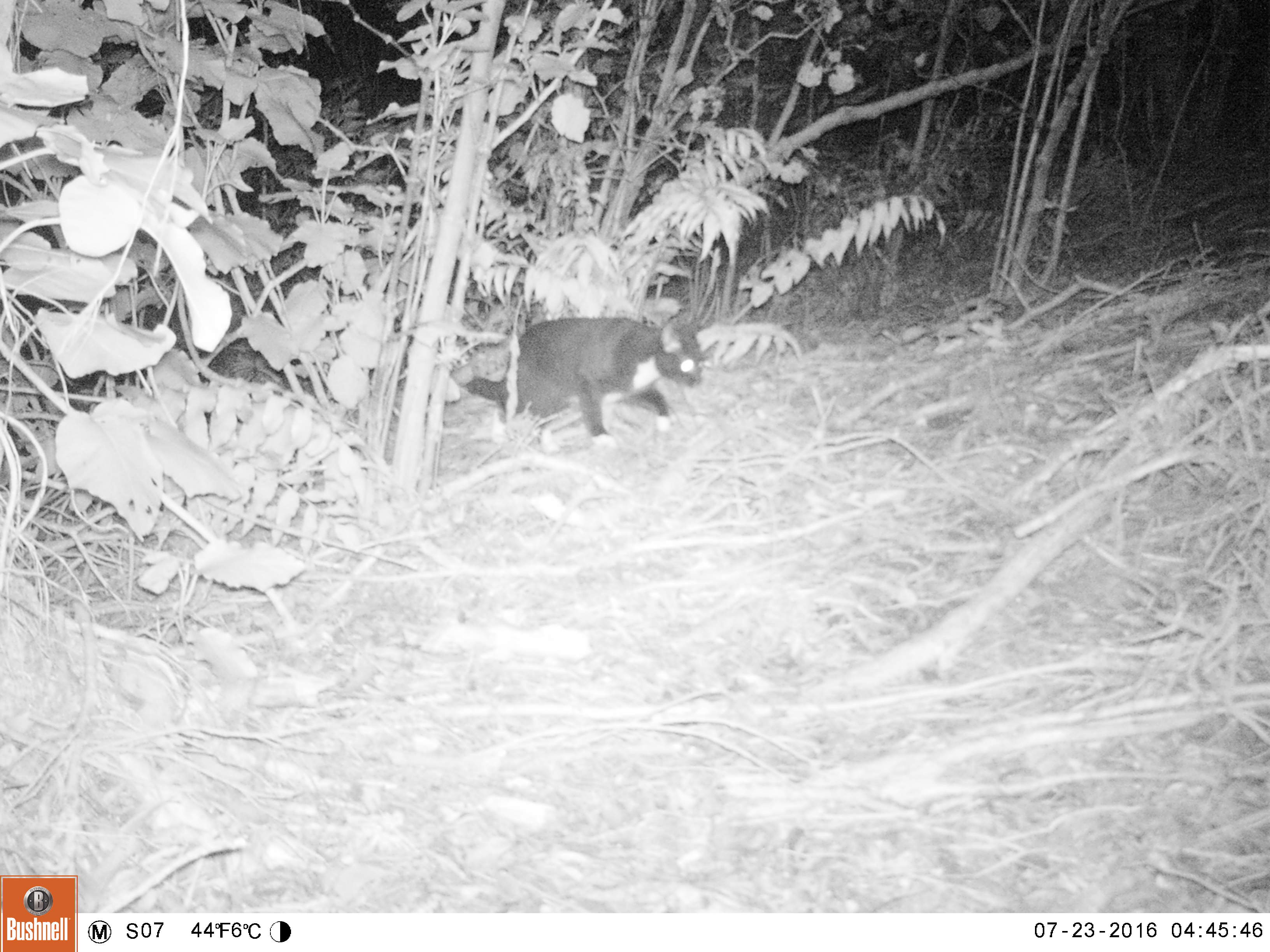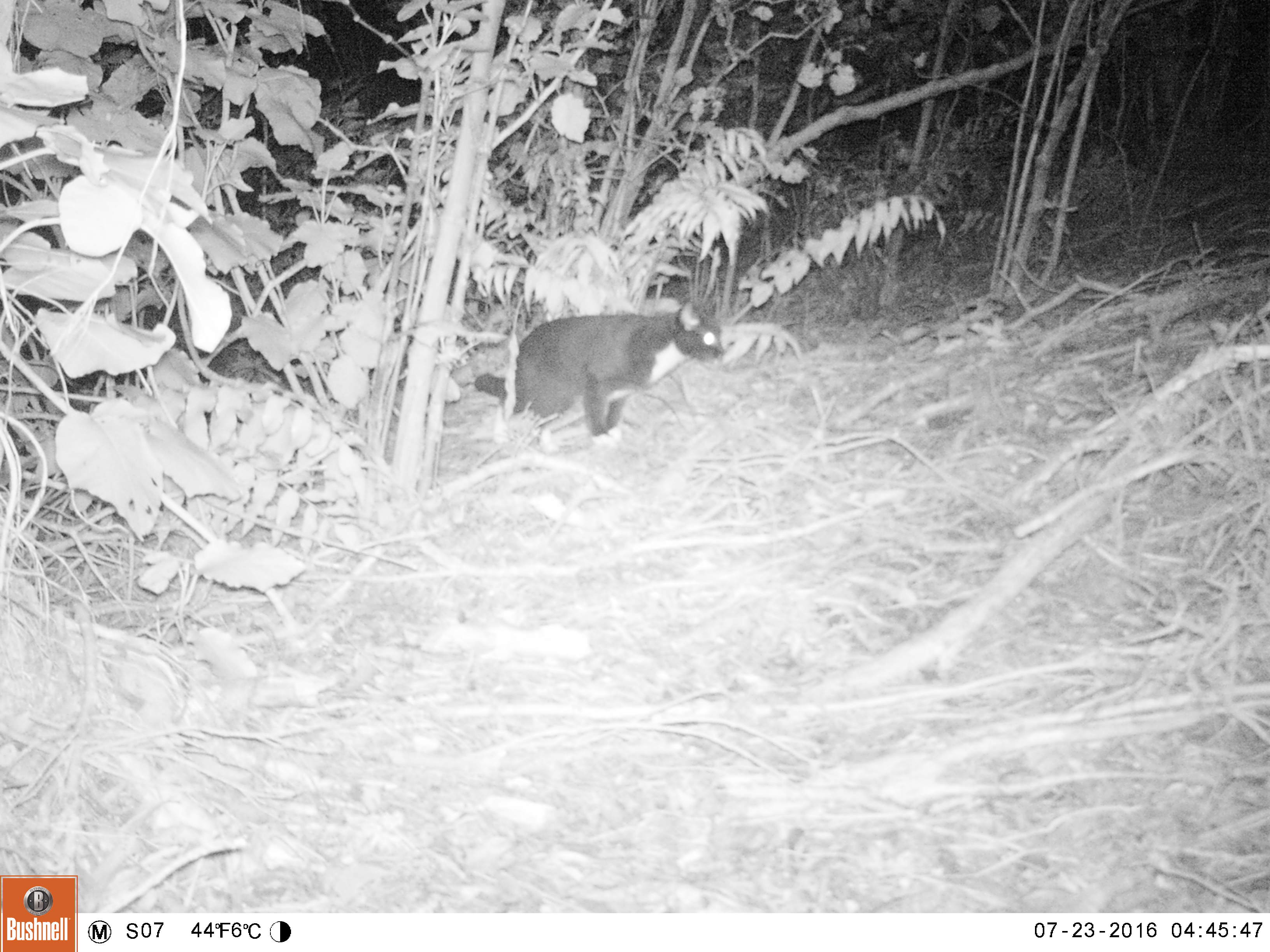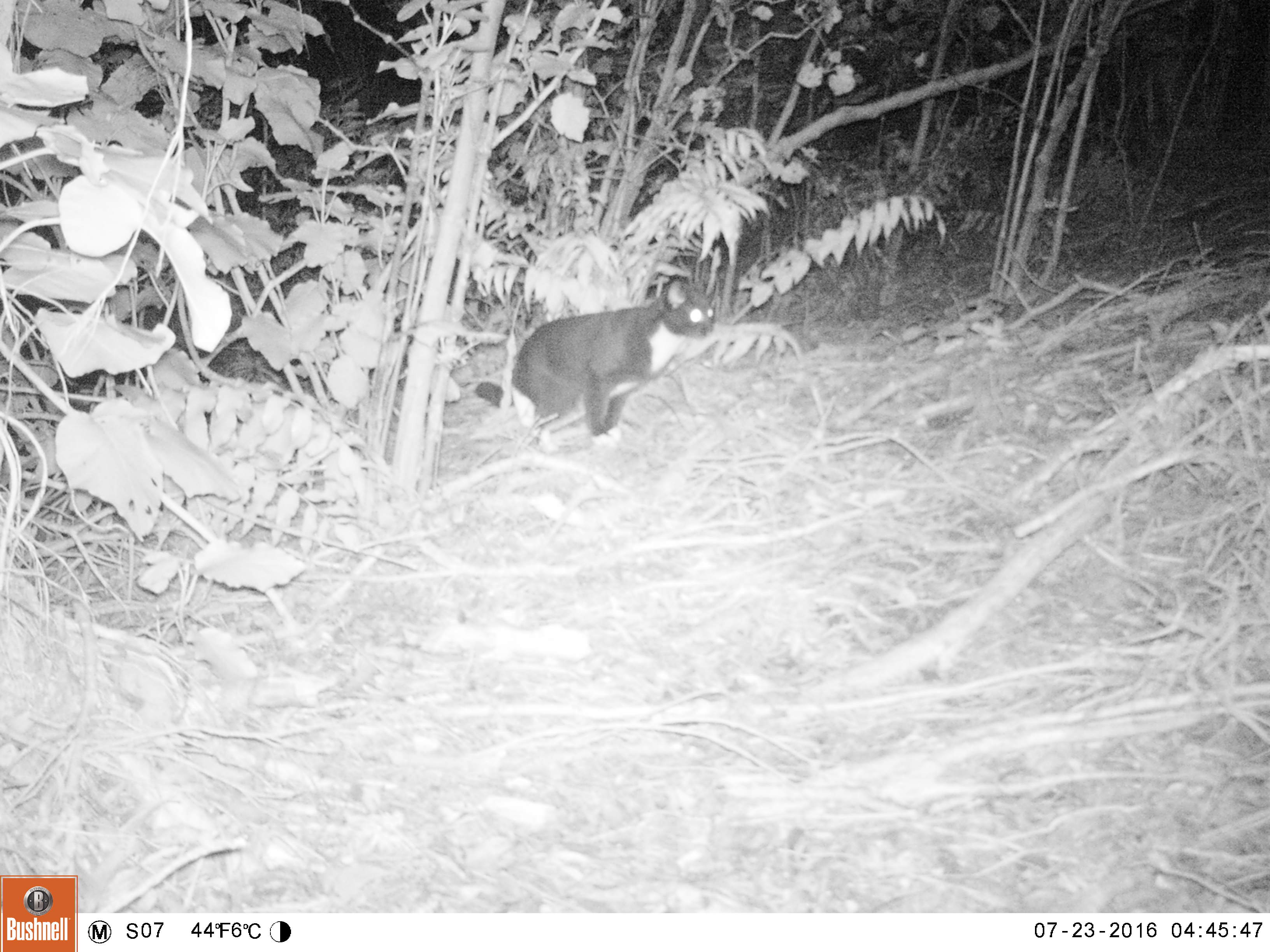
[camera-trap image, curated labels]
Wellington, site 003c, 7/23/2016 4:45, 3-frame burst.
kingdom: Animalia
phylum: Chordata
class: Mammalia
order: Carnivora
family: Felidae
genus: Felis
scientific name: Felis catus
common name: cat